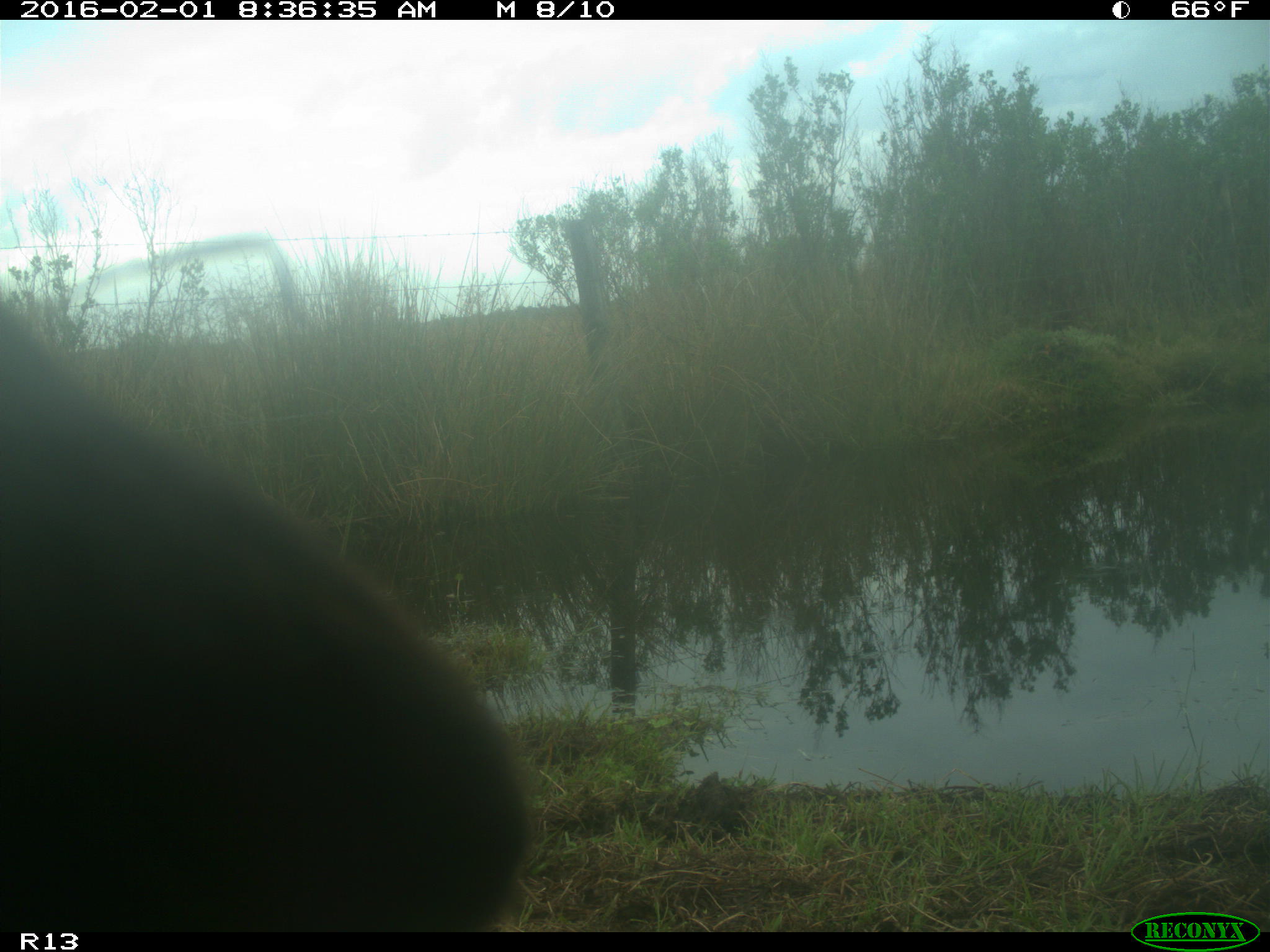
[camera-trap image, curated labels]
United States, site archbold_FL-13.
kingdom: Animalia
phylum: Chordata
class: Mammalia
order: Artiodactyla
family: Bovidae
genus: Bos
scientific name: Bos taurus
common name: domestic cow